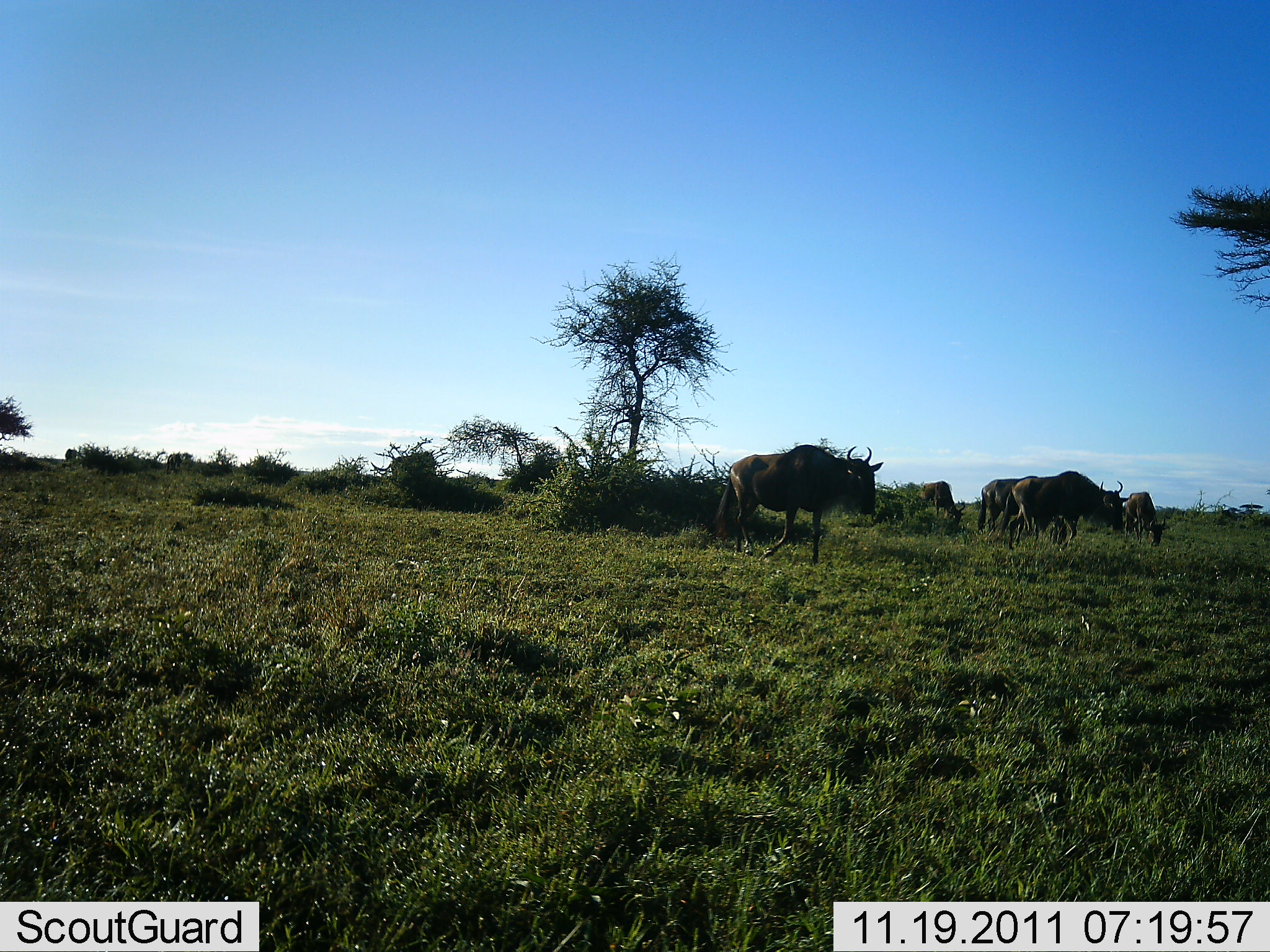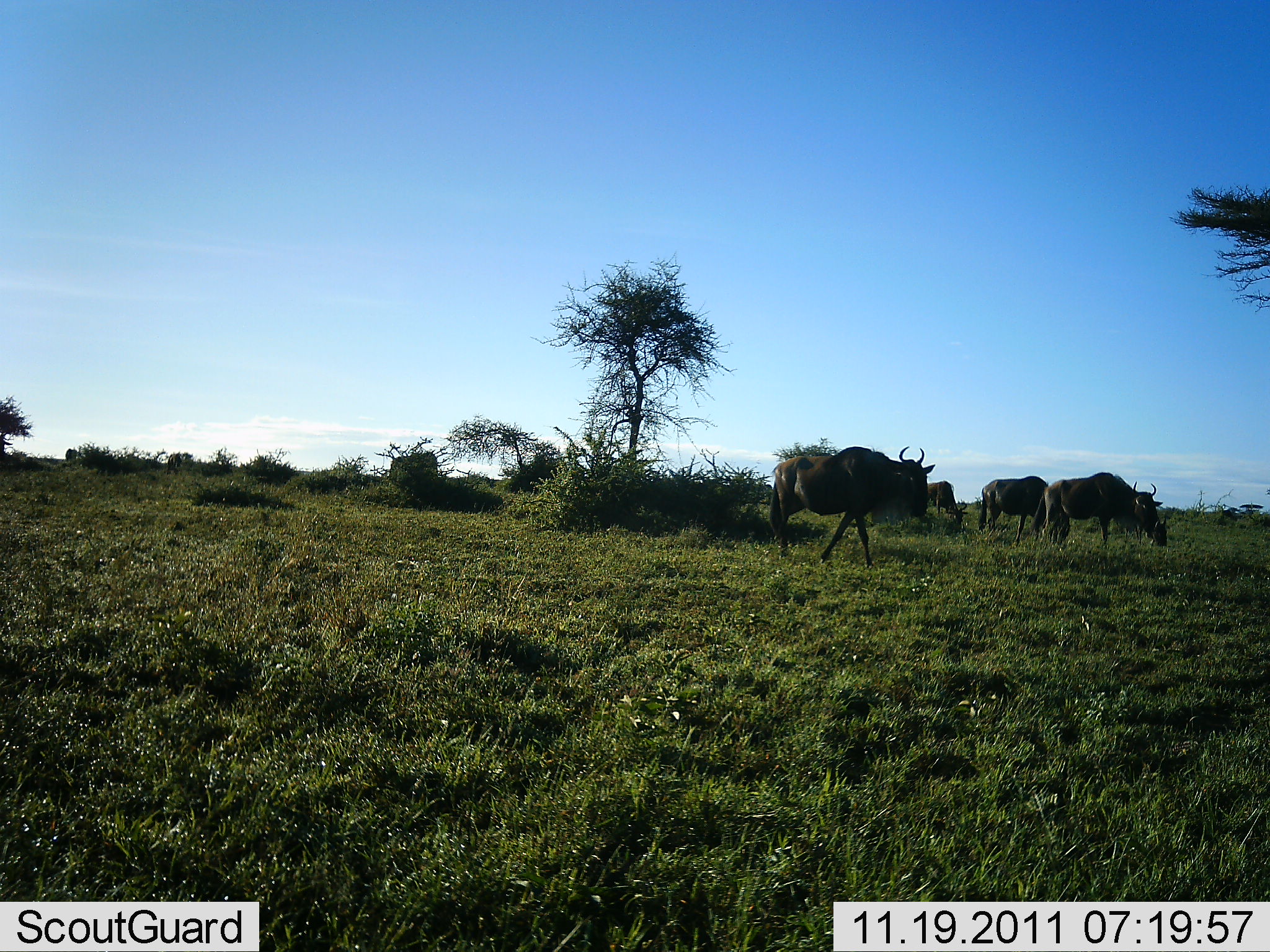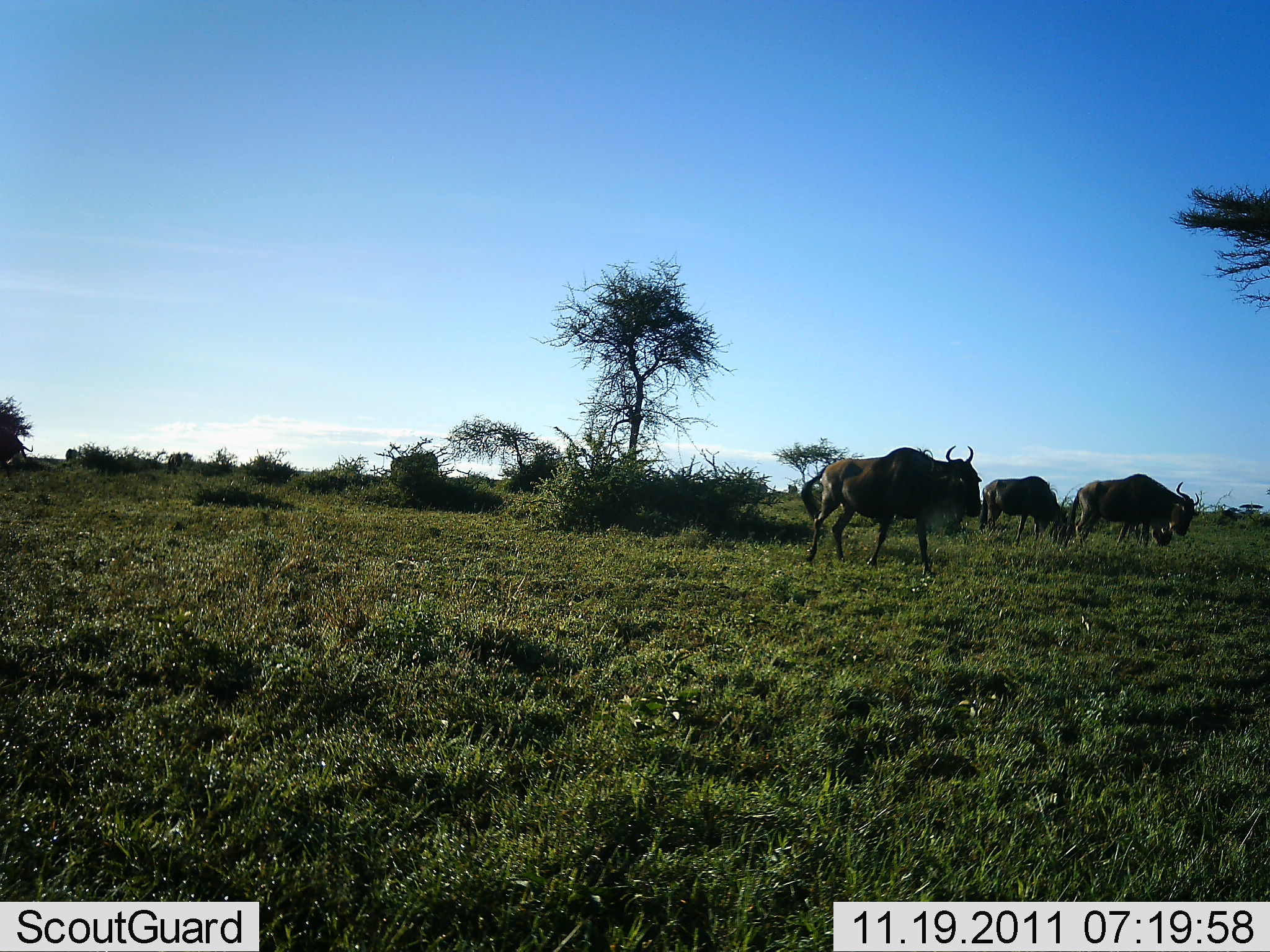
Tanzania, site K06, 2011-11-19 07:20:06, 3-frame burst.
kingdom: Animalia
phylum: Chordata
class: Mammalia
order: Artiodactyla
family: Bovidae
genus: Connochaetes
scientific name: Connochaetes taurinus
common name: blue wildebeest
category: wildebeest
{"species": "wildebeest (blue wildebeest) (Connochaetes taurinus)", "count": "5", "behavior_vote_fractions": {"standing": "29%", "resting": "0%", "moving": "93%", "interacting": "0%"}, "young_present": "0%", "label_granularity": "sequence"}